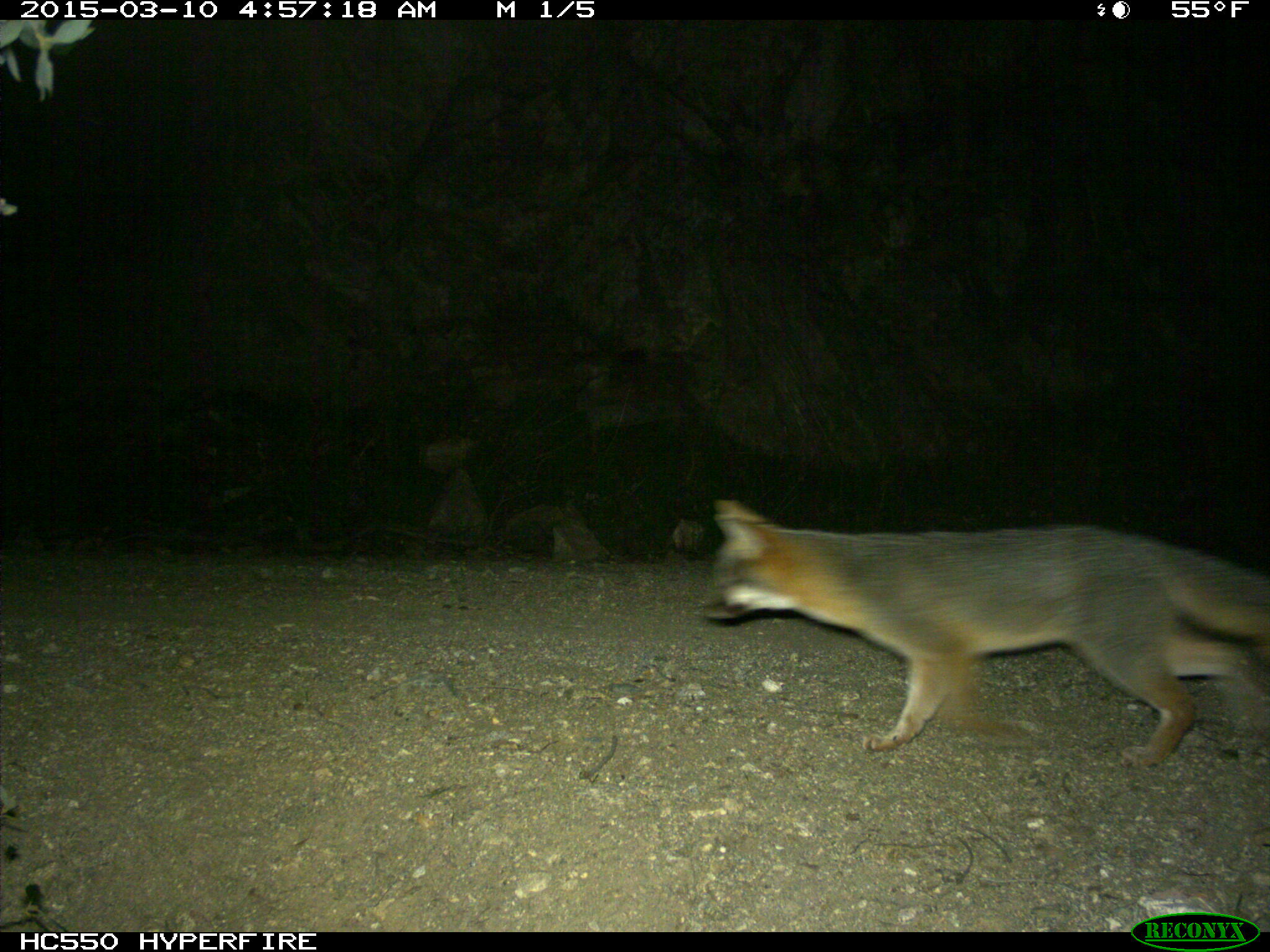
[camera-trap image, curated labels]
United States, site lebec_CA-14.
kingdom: Animalia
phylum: Chordata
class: Mammalia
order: Carnivora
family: Canidae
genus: Urocyon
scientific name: Urocyon cinereoargenteus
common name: gray fox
Urocyon cinereoargenteus (gray fox).